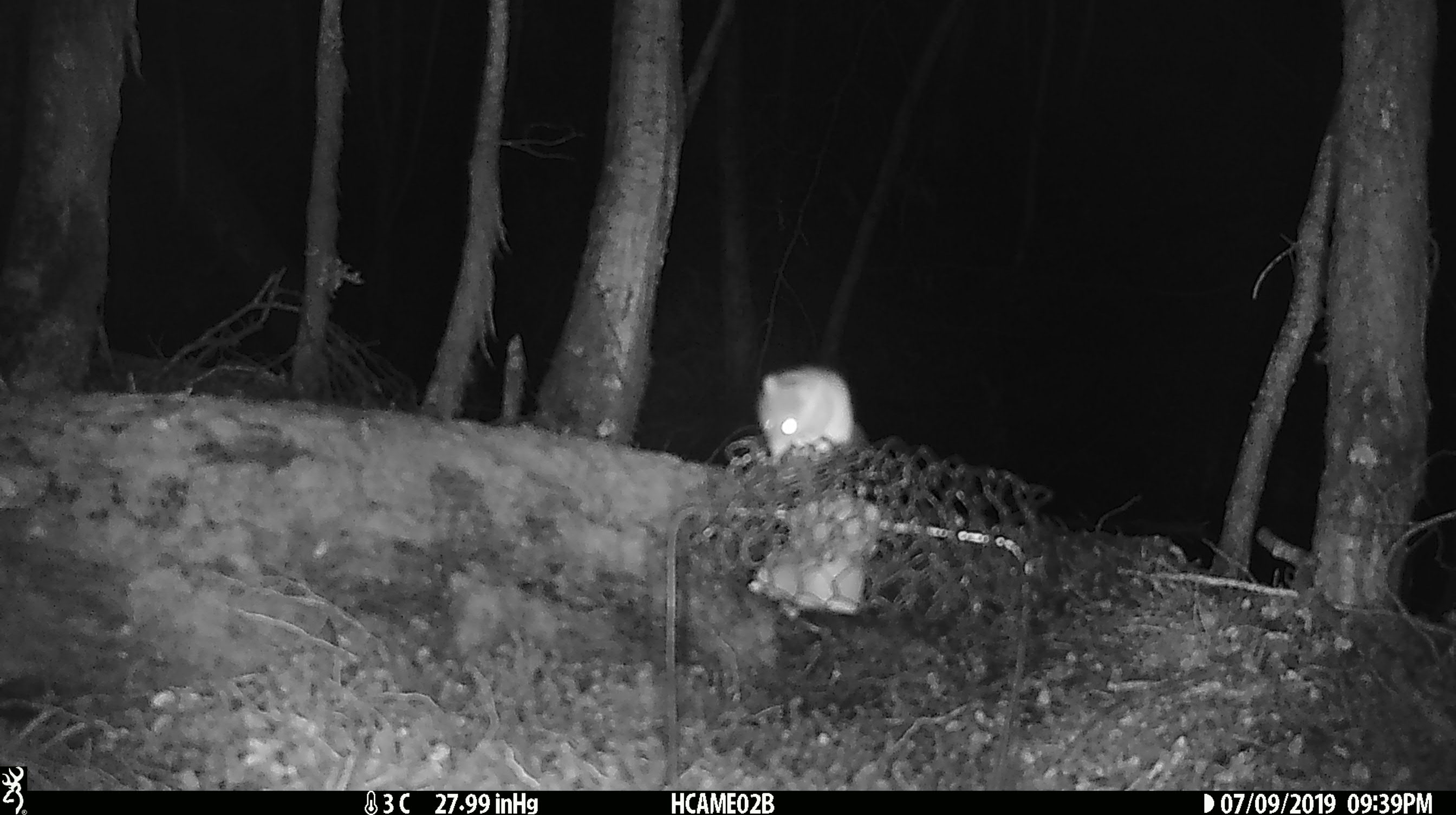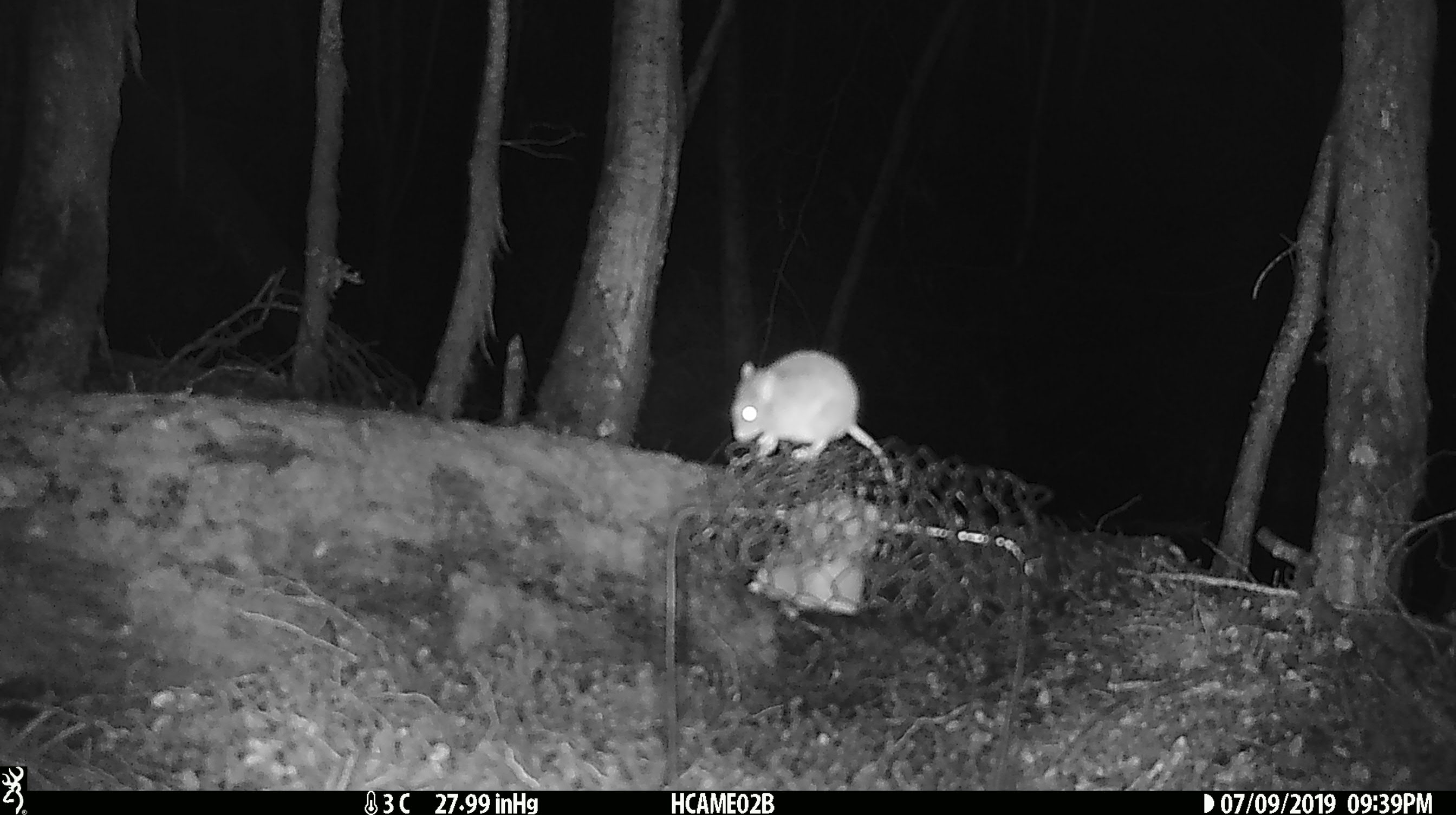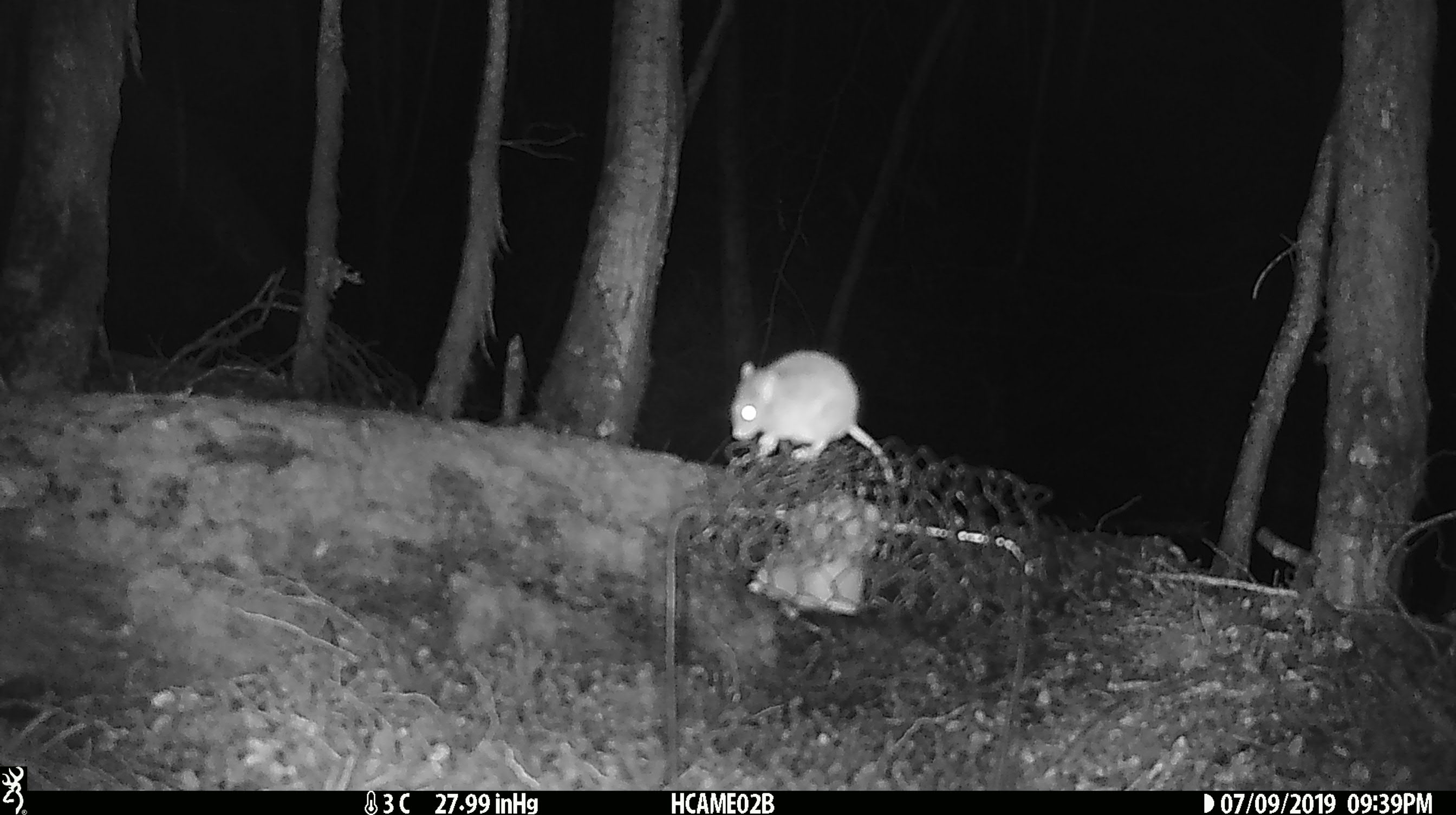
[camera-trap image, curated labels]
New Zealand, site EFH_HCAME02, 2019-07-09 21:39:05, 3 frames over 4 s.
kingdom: Animalia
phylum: Chordata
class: Mammalia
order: Rodentia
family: Muridae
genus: Mus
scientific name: Mus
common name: mouse